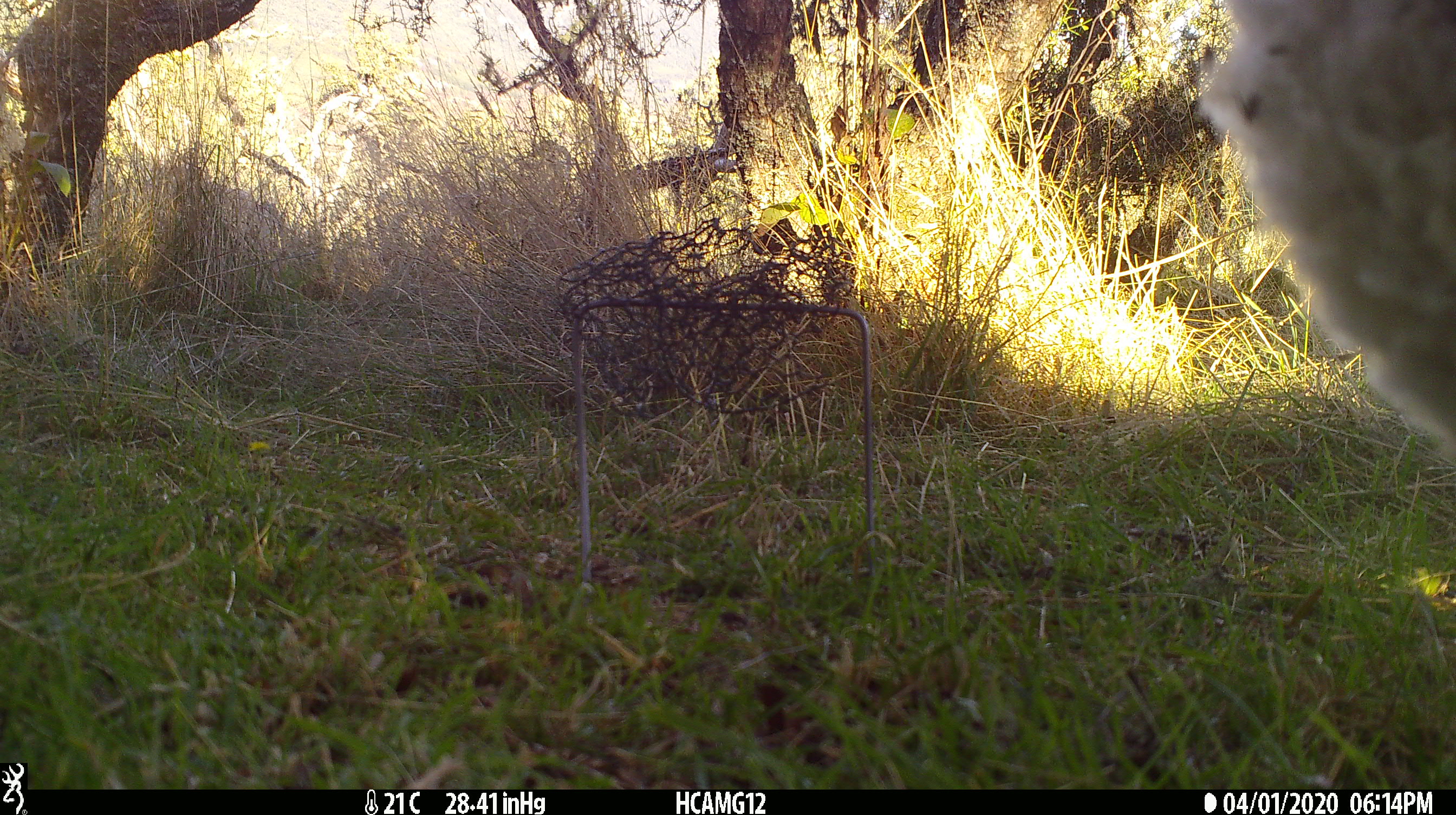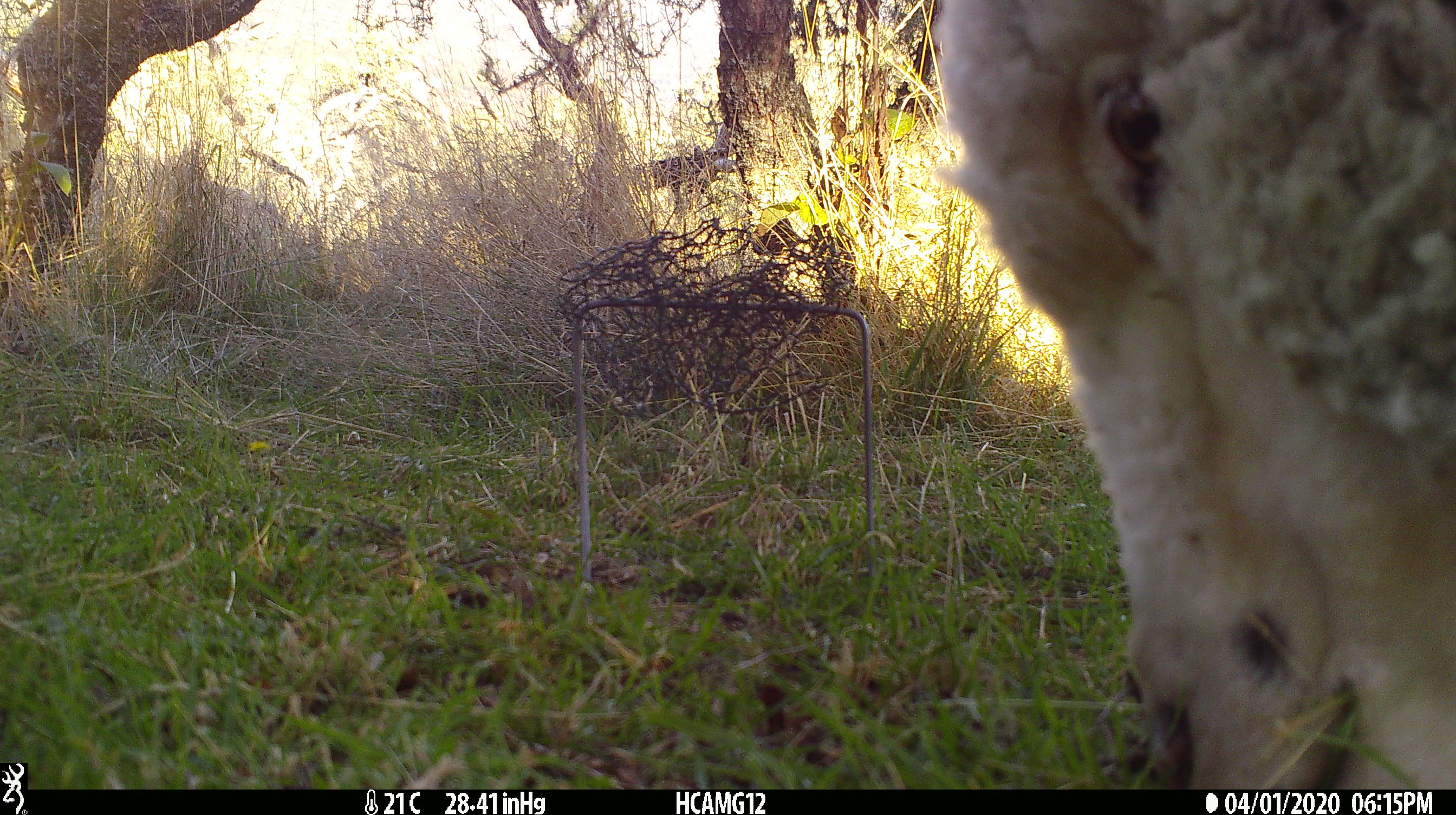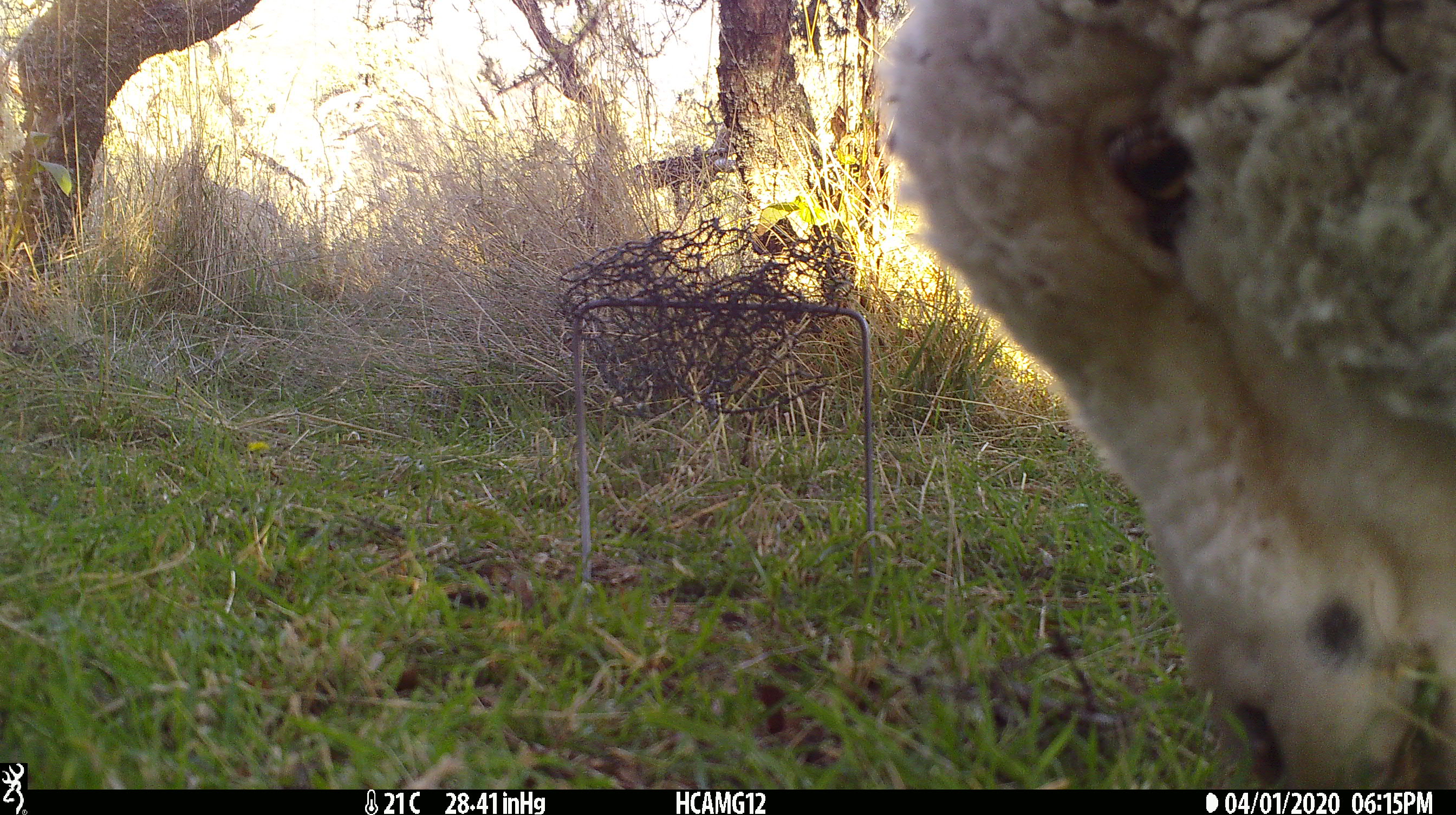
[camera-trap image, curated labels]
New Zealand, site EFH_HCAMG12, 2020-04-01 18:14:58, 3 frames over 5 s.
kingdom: Animalia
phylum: Chordata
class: Mammalia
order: Artiodactyla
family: Bovidae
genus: Ovis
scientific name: Ovis aries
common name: domestic sheep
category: sheep